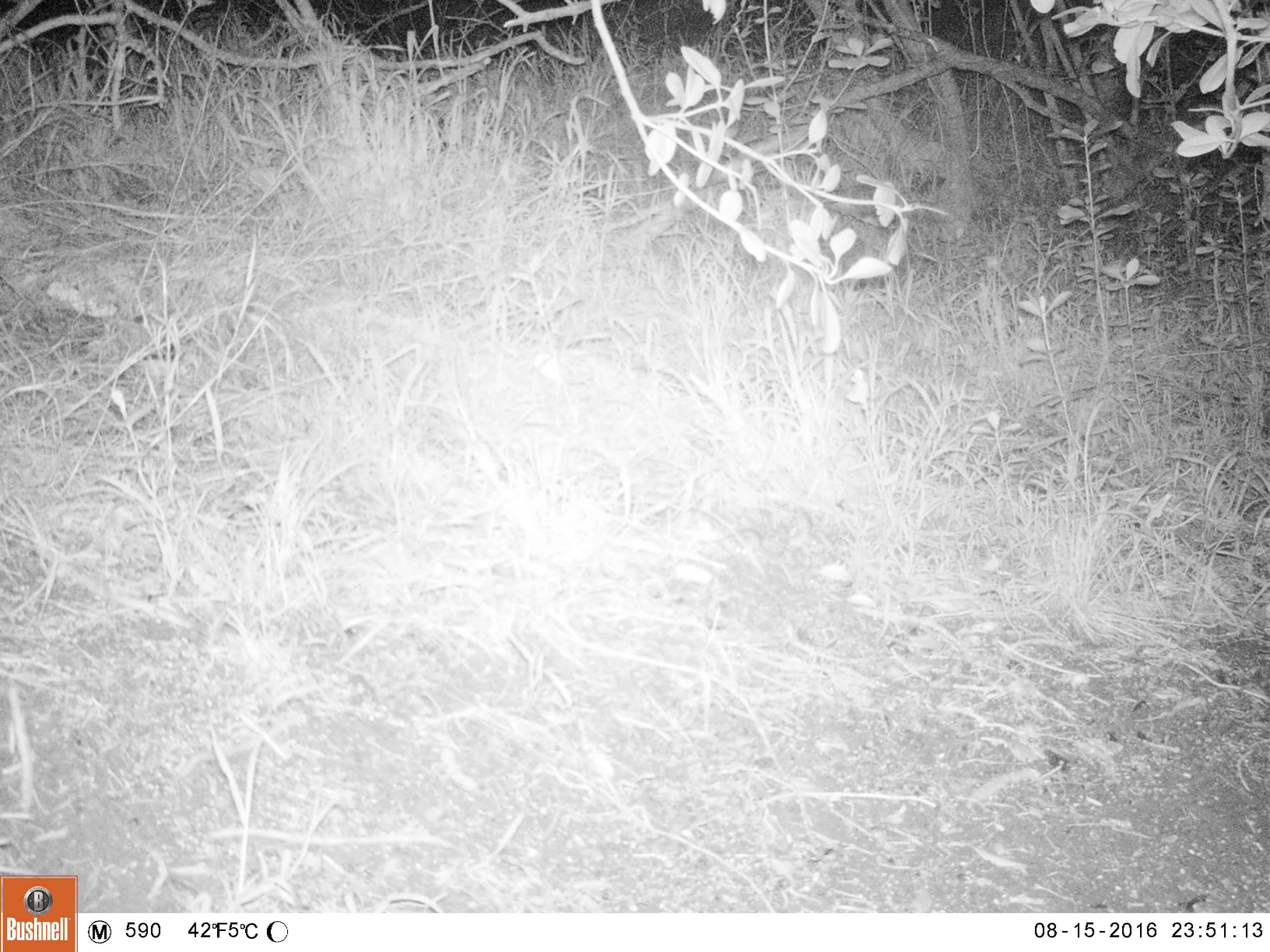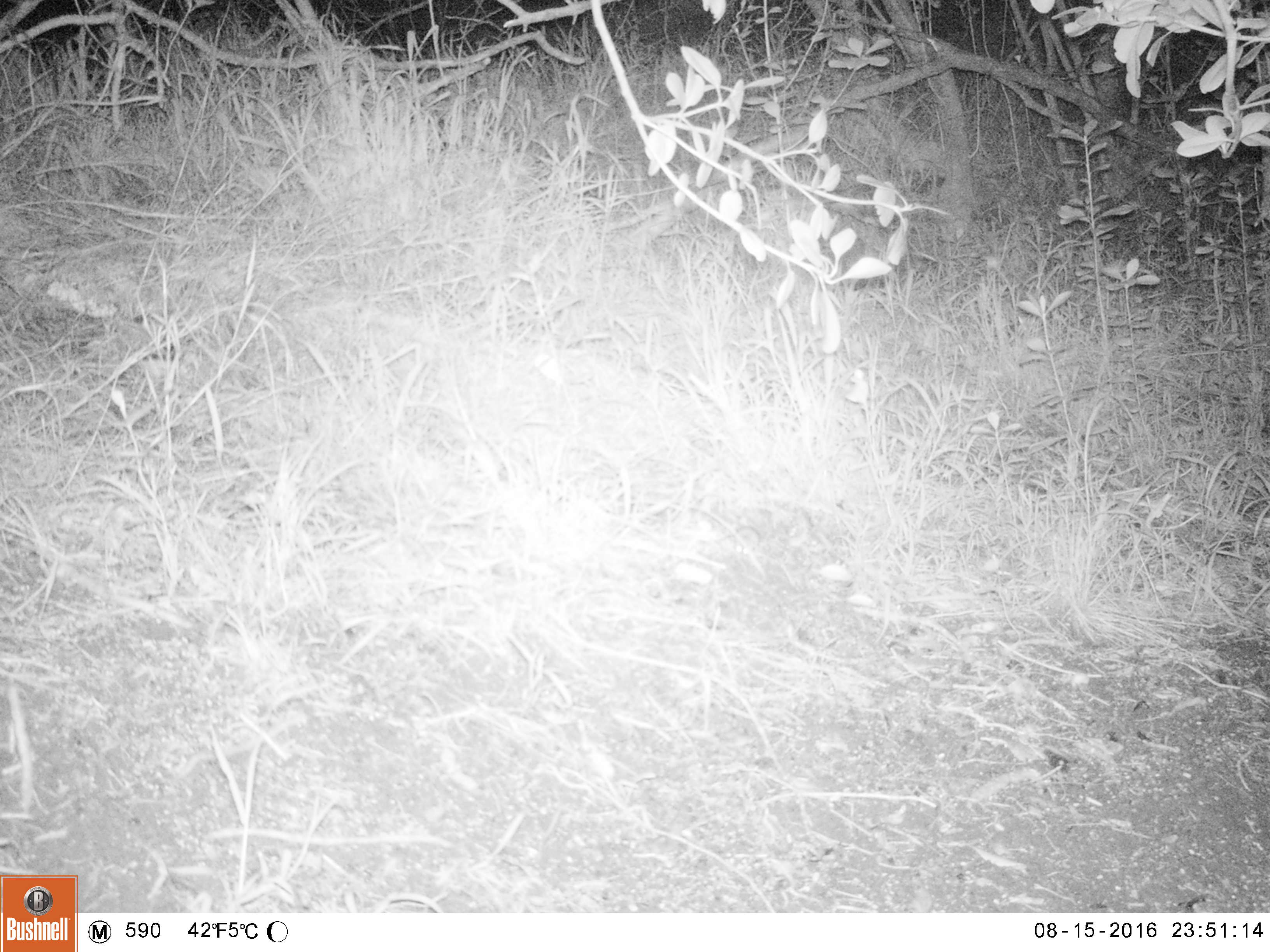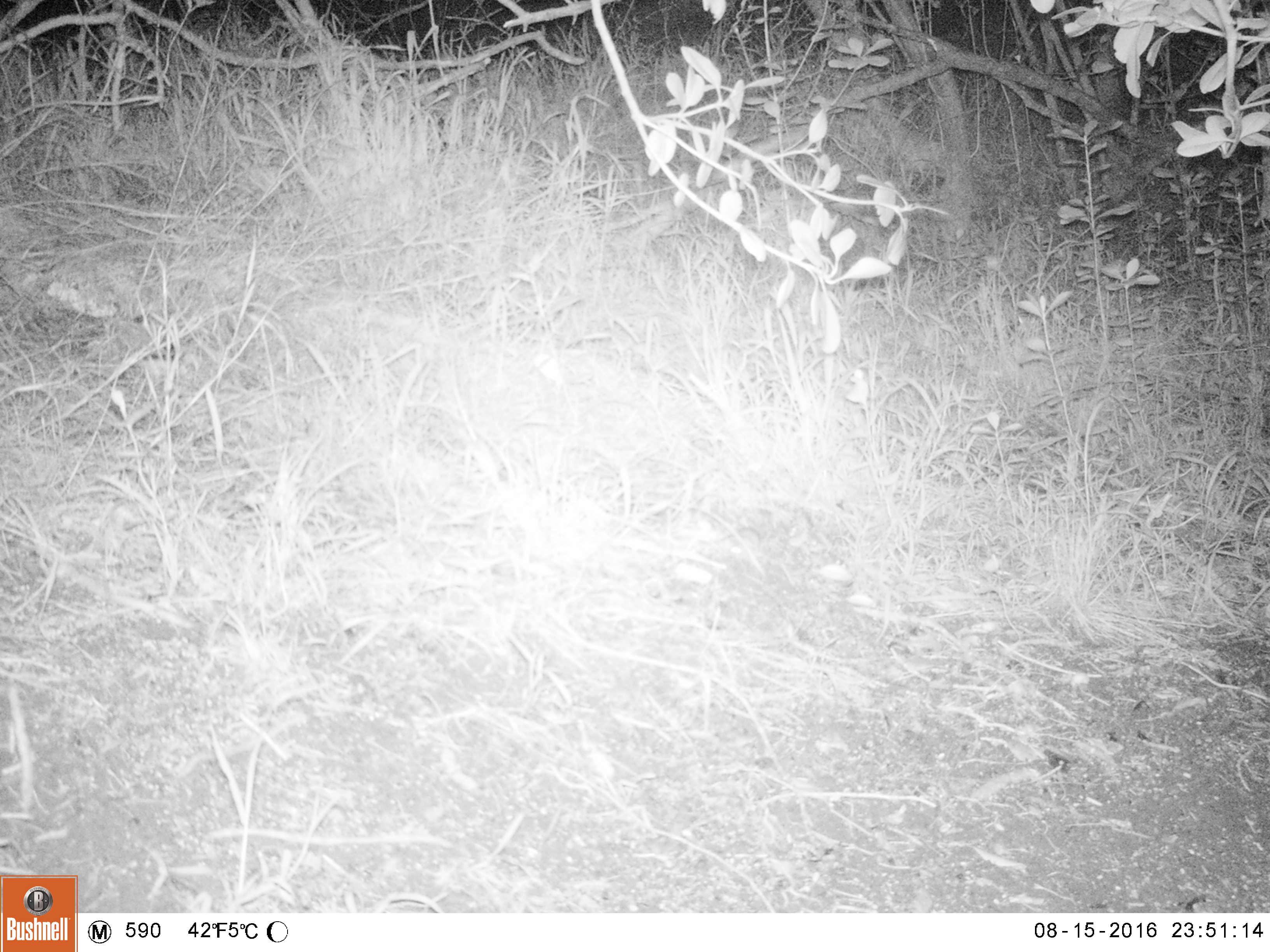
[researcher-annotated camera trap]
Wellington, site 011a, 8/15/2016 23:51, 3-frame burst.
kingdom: Animalia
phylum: Chordata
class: Mammalia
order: Rodentia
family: Muridae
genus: Mus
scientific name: Mus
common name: mouse